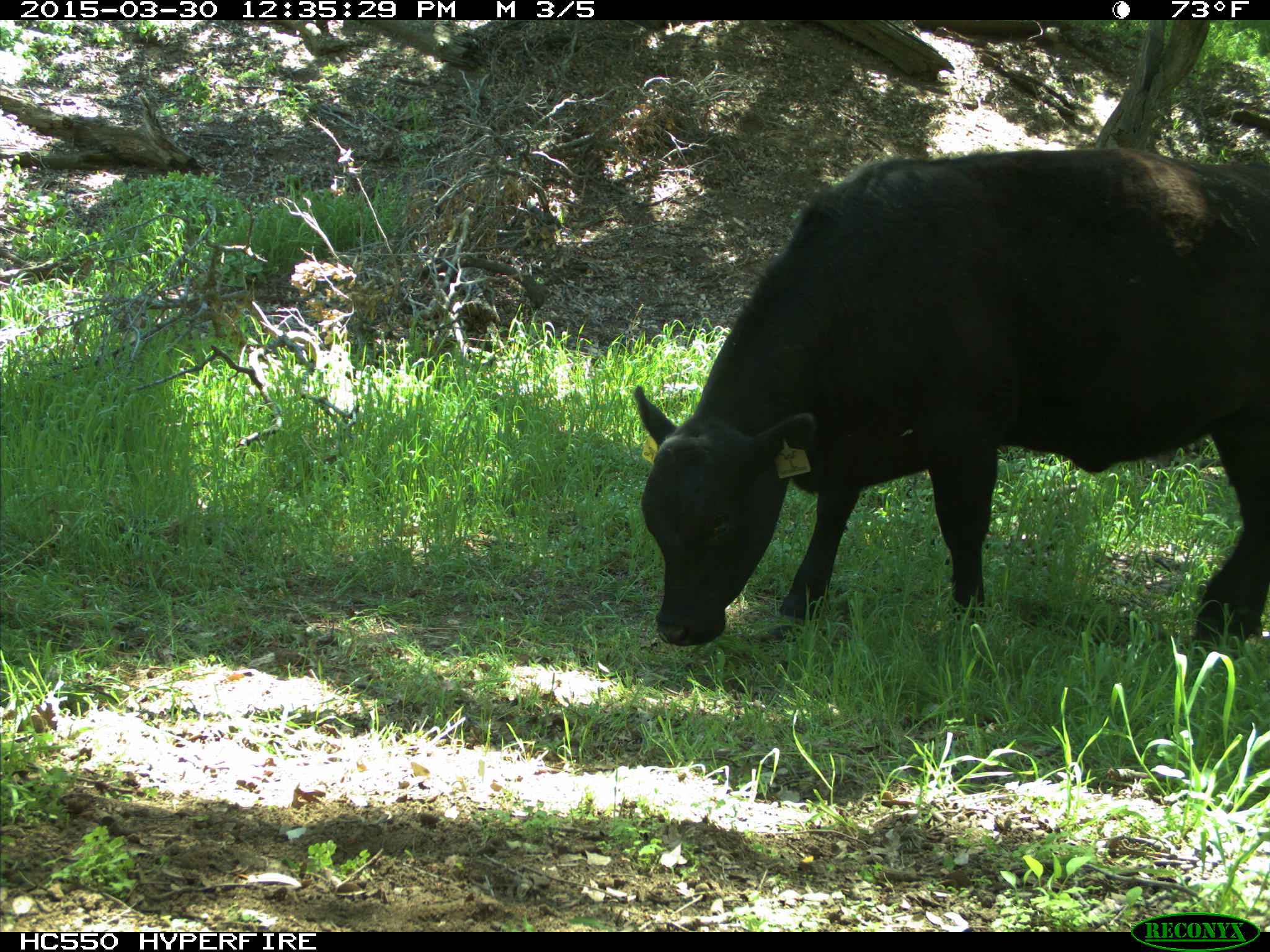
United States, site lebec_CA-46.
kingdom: Animalia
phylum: Chordata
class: Mammalia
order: Artiodactyla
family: Bovidae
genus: Bos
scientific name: Bos taurus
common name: domestic cow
Bos taurus (domestic cow).